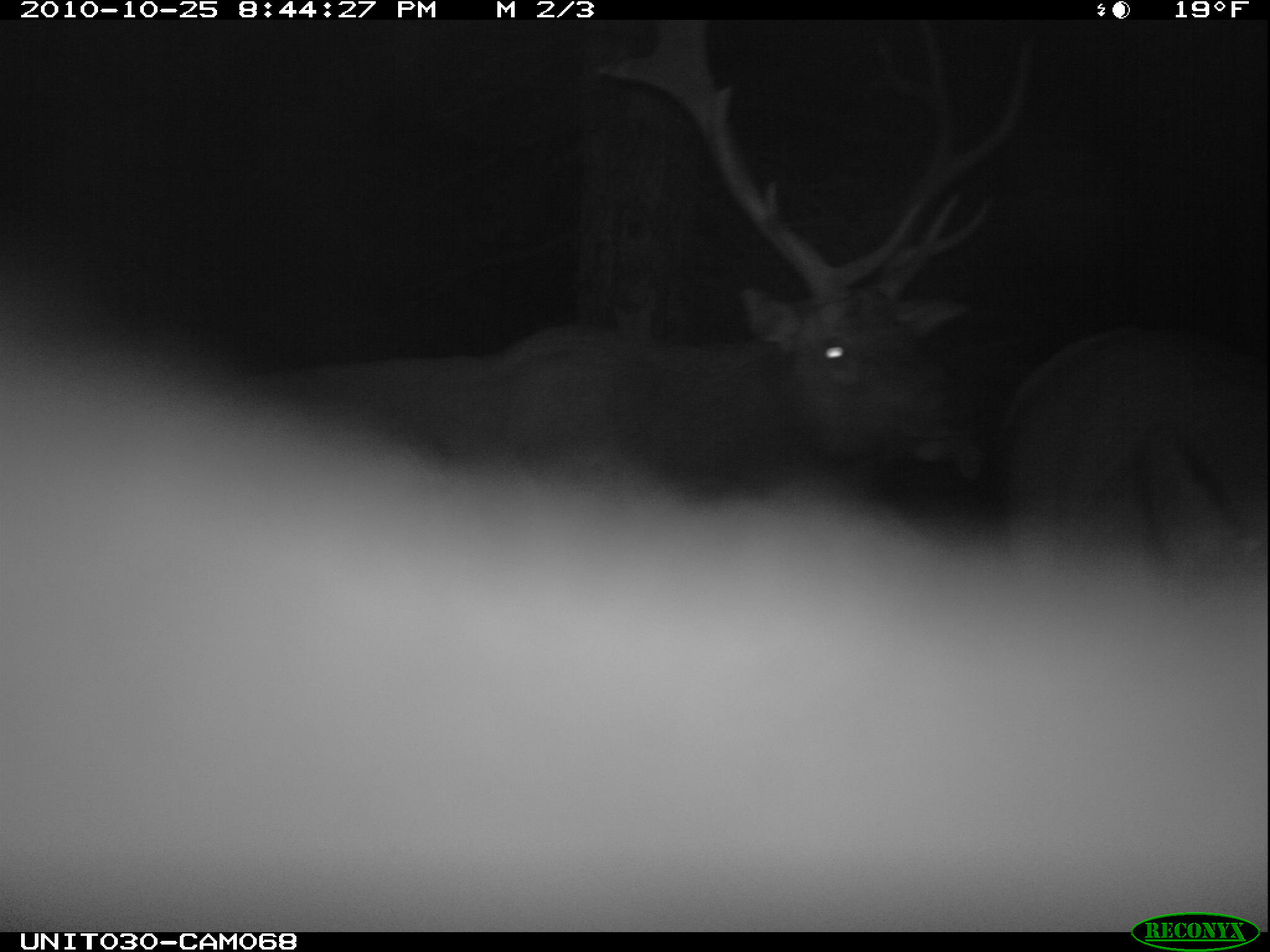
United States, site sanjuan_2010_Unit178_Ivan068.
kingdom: Animalia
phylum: Chordata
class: Mammalia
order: Artiodactyla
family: Cervidae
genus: Cervus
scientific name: Cervus elaphus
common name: red deer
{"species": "Cervus elaphus (red deer)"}